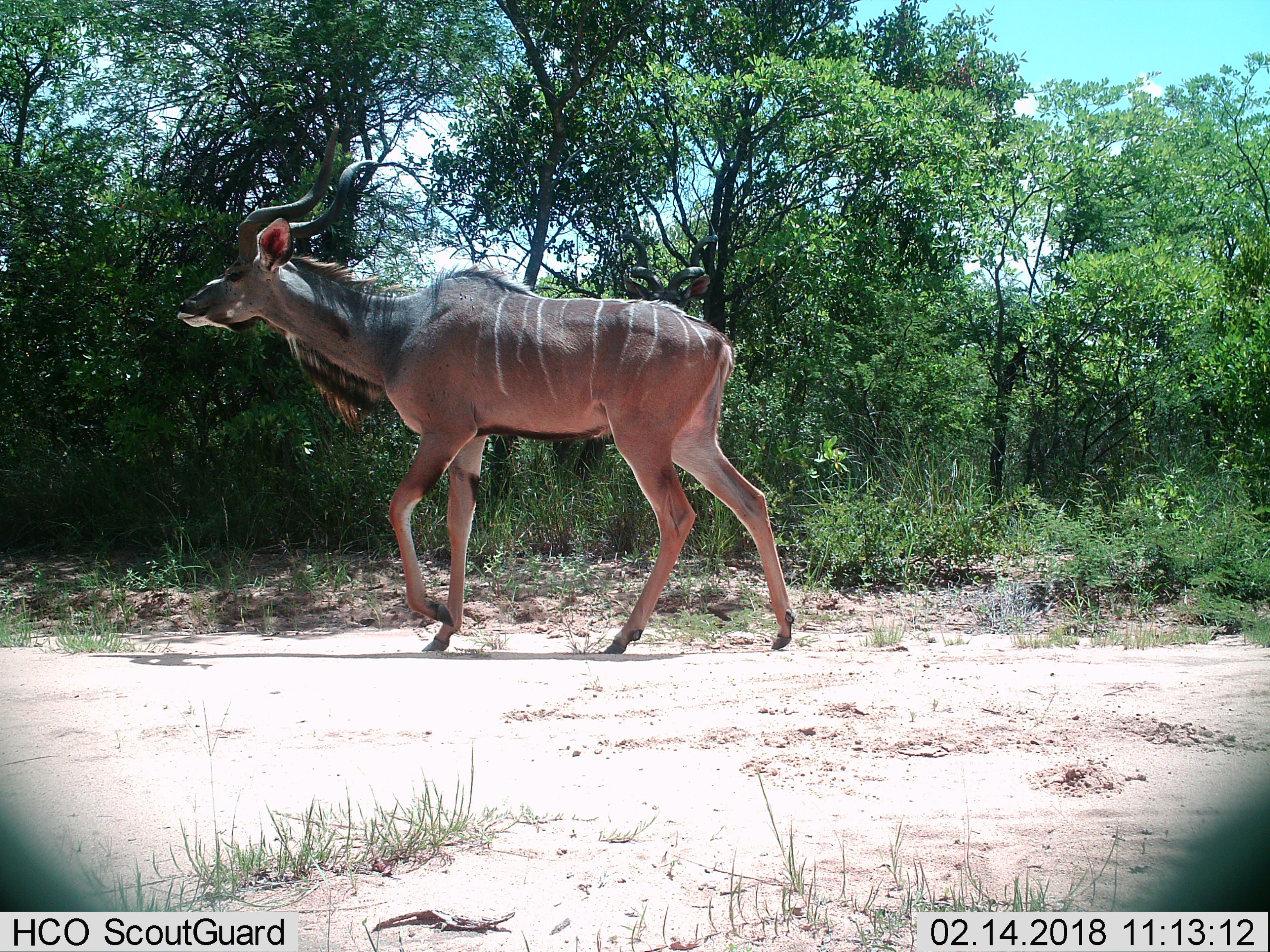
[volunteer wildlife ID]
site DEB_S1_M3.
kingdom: Animalia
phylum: Chordata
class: Mammalia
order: Artiodactyla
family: Bovidae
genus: Tragelaphus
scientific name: Tragelaphus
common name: kudu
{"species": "kudu (Tragelaphus)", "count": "1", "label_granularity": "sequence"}